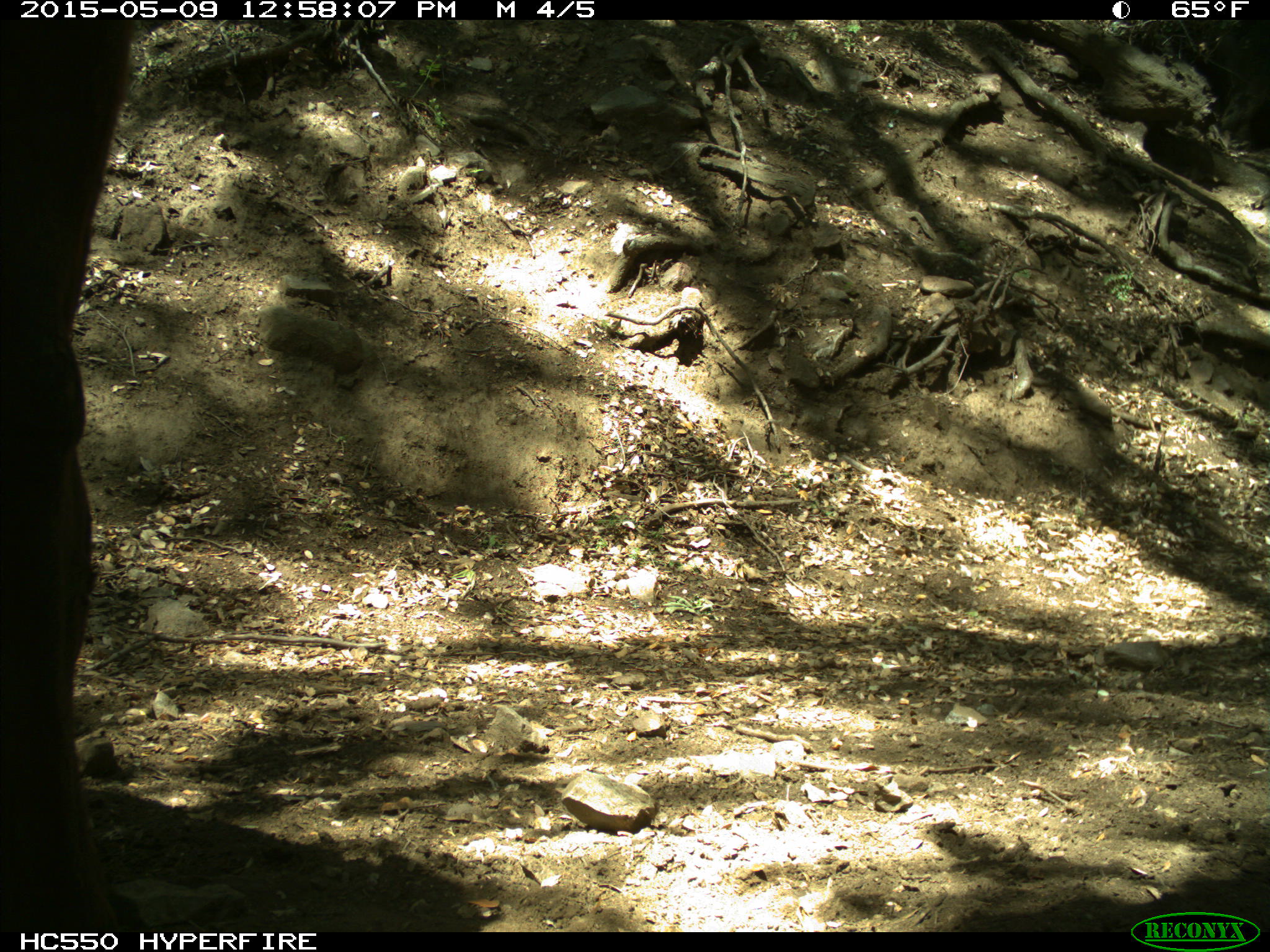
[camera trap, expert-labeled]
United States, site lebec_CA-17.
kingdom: Animalia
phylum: Chordata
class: Mammalia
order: Artiodactyla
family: Bovidae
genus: Bos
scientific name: Bos taurus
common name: domestic cow